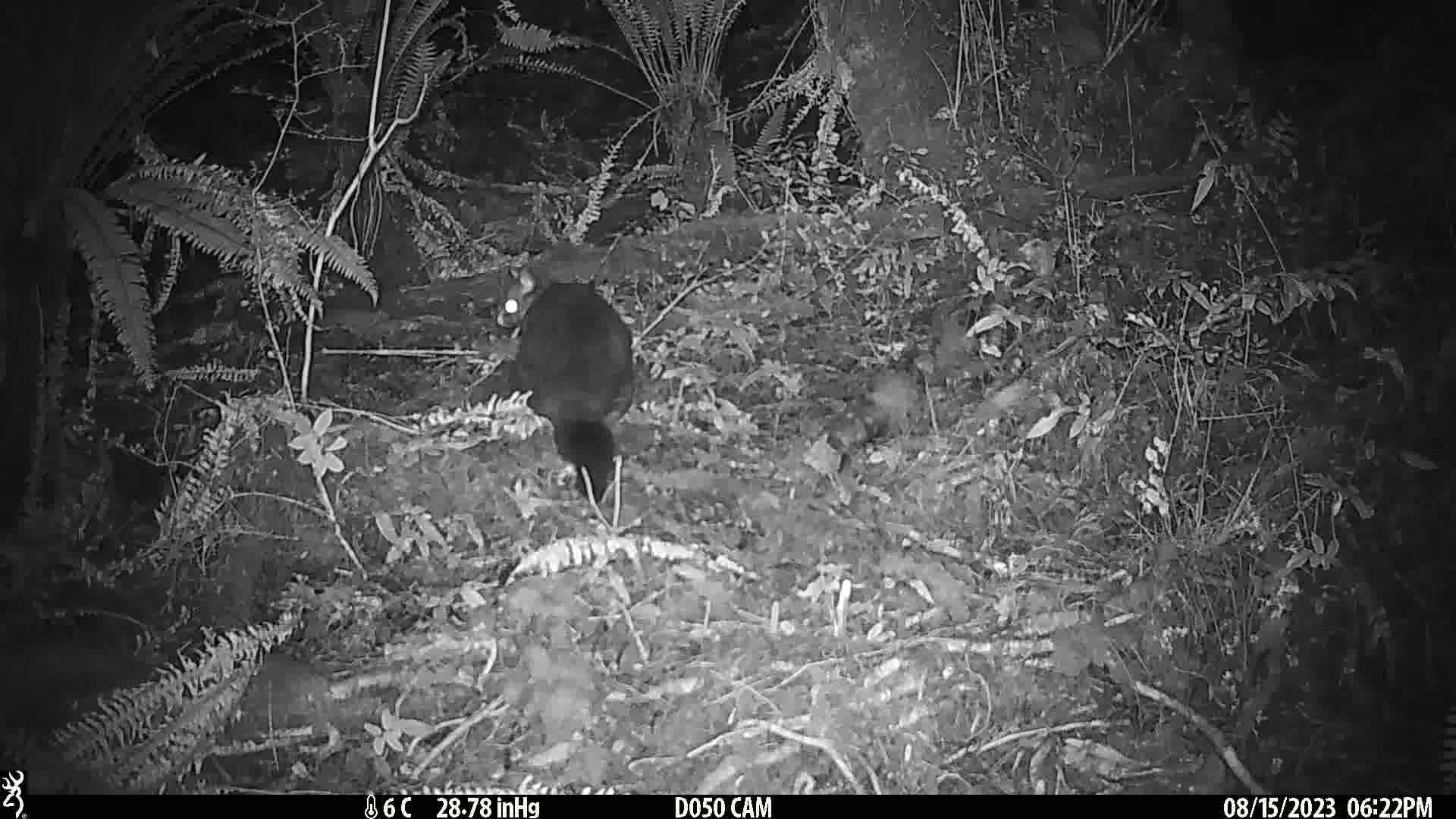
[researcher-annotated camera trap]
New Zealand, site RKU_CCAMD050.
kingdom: Animalia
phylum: Chordata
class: Mammalia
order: Diprotodontia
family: Phalangeridae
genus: Trichosurus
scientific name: Trichosurus vulpecula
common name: common brushtail possum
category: possum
Possum (common brushtail possum) (Trichosurus vulpecula).